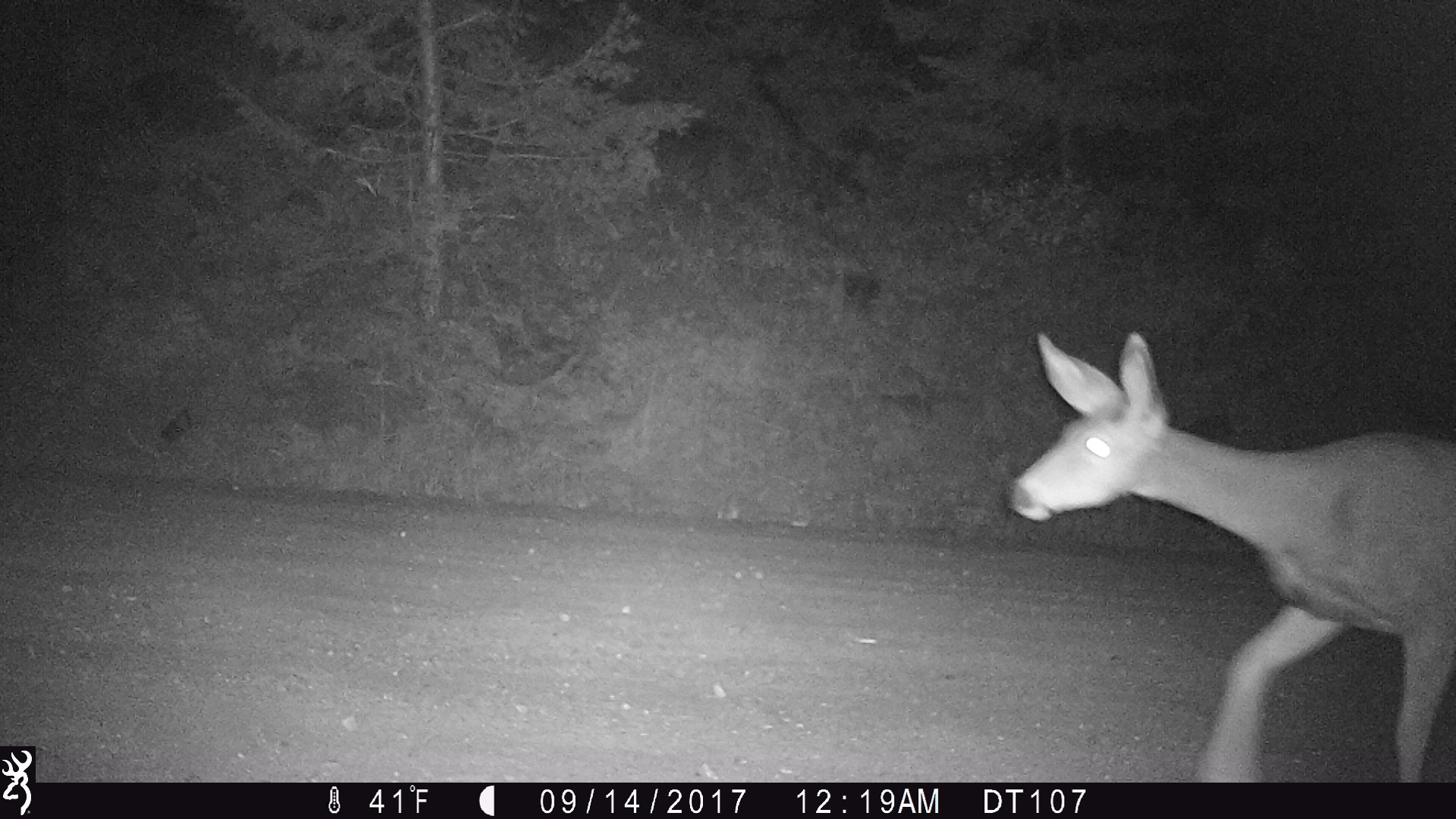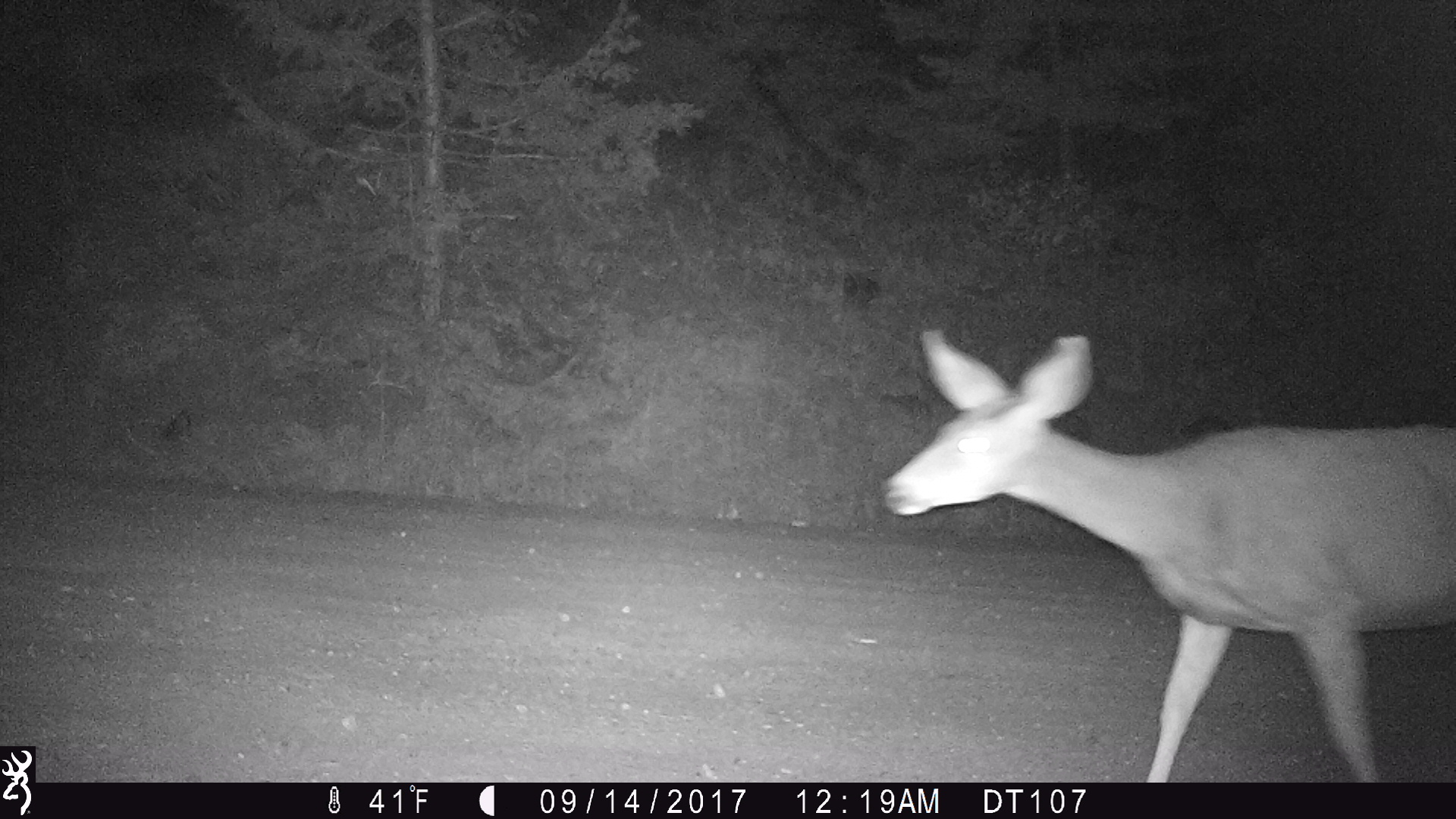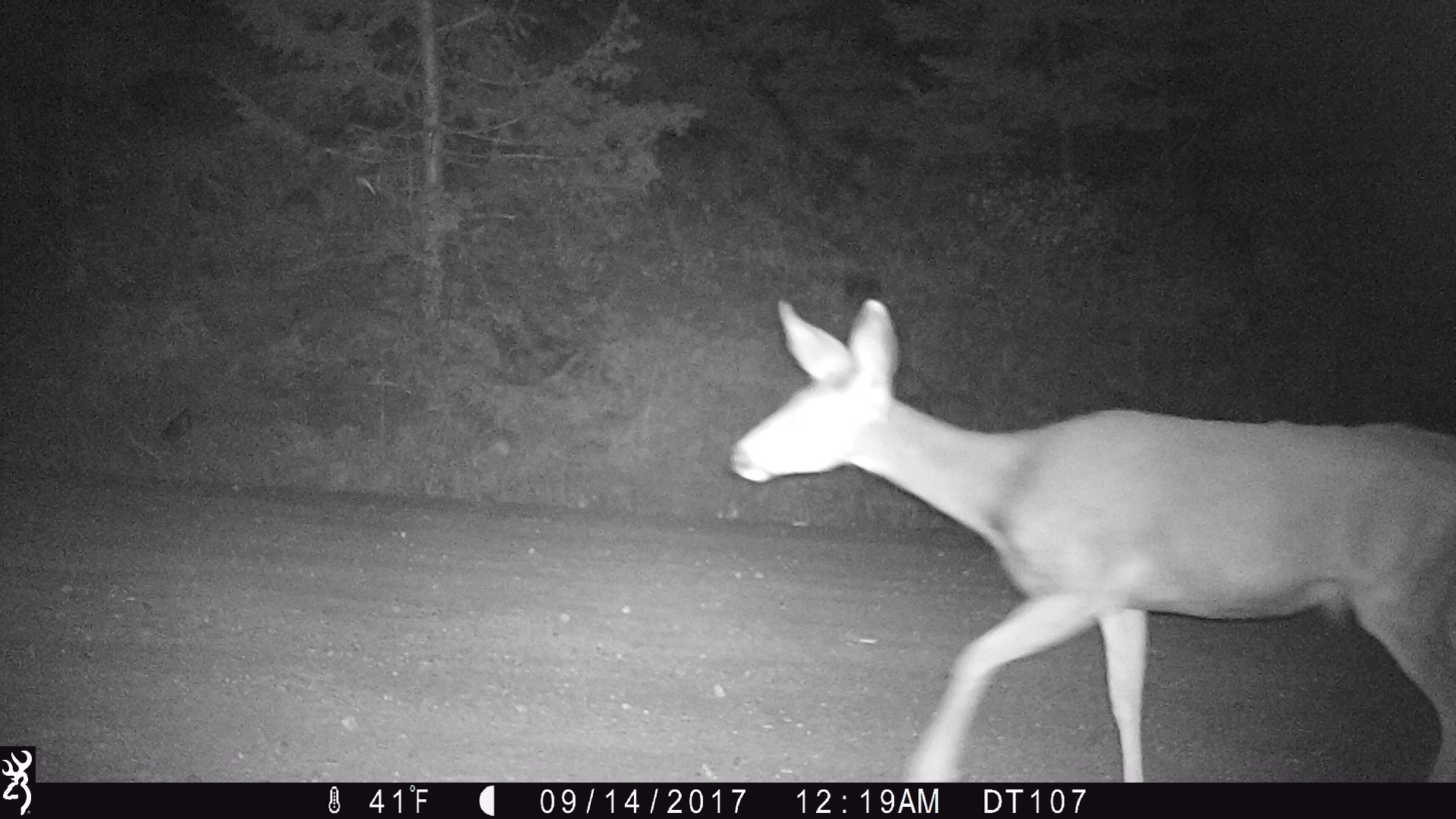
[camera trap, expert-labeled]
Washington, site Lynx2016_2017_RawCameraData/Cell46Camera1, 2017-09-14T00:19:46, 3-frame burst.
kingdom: Animalia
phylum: Chordata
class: Mammalia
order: Artiodactyla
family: Cervidae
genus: Odocoileus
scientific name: Odocoileus hemionus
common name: mule deer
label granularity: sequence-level